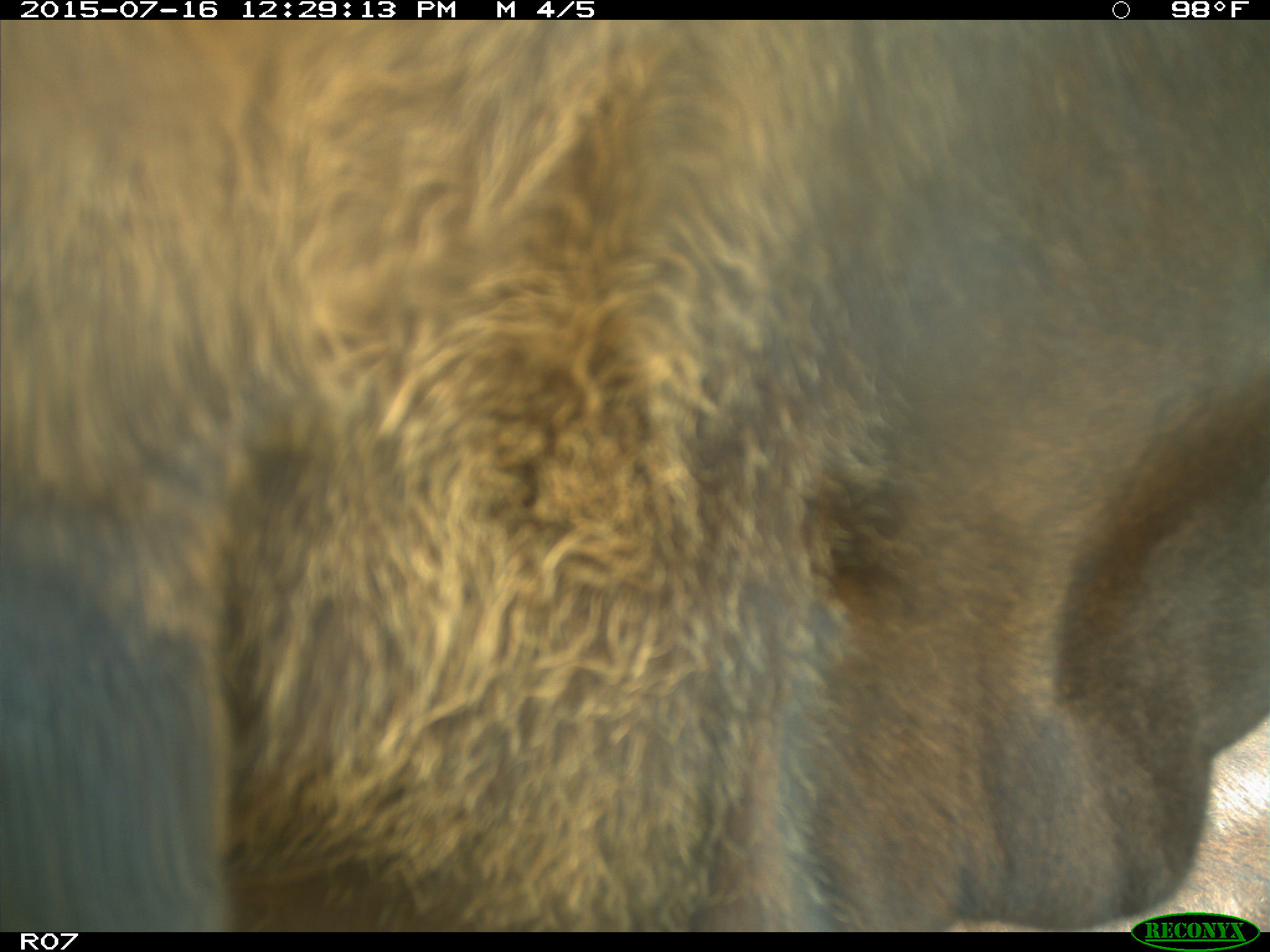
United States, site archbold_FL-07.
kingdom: Animalia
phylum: Chordata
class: Mammalia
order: Artiodactyla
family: Bovidae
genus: Bos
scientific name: Bos taurus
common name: domestic cow